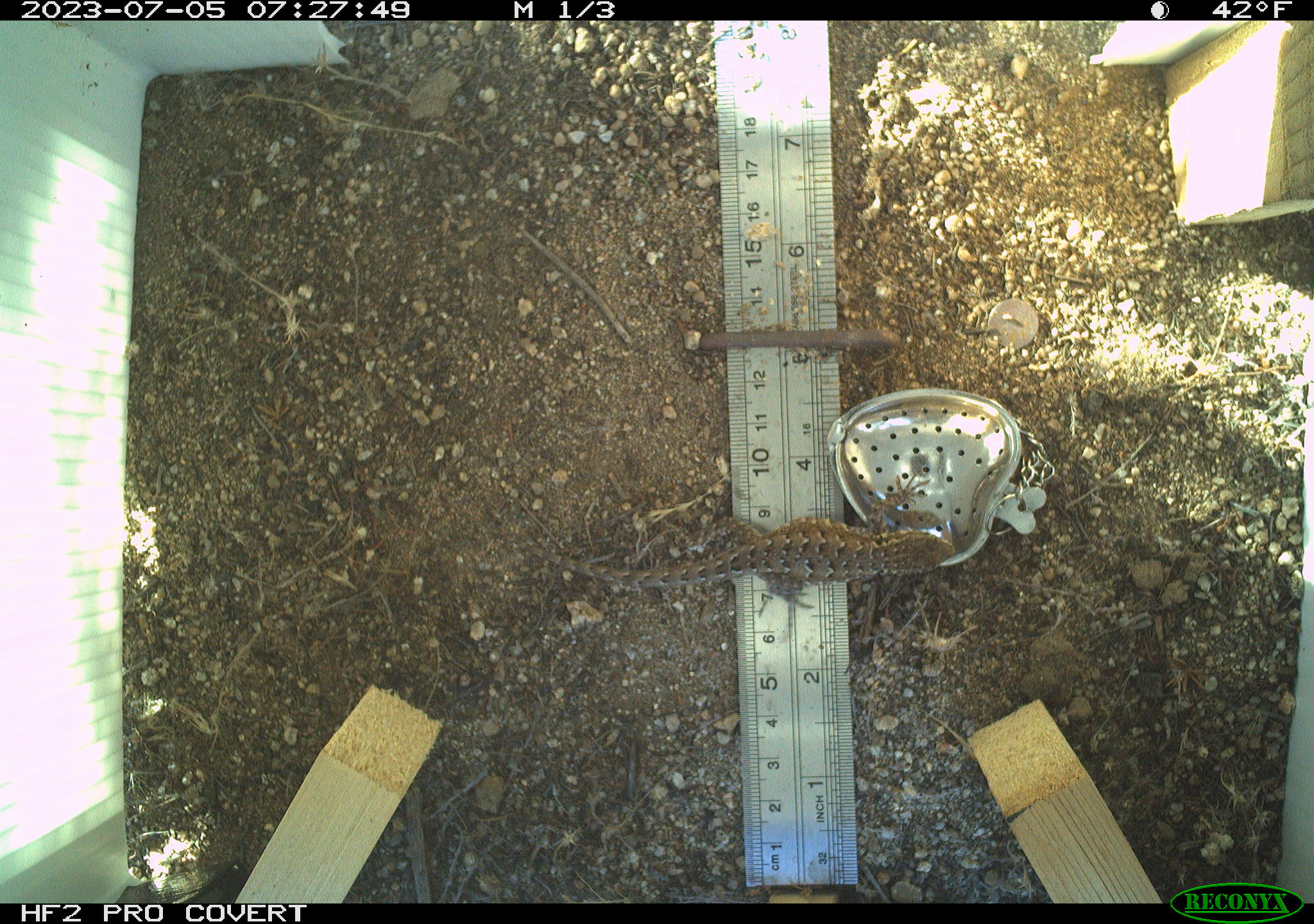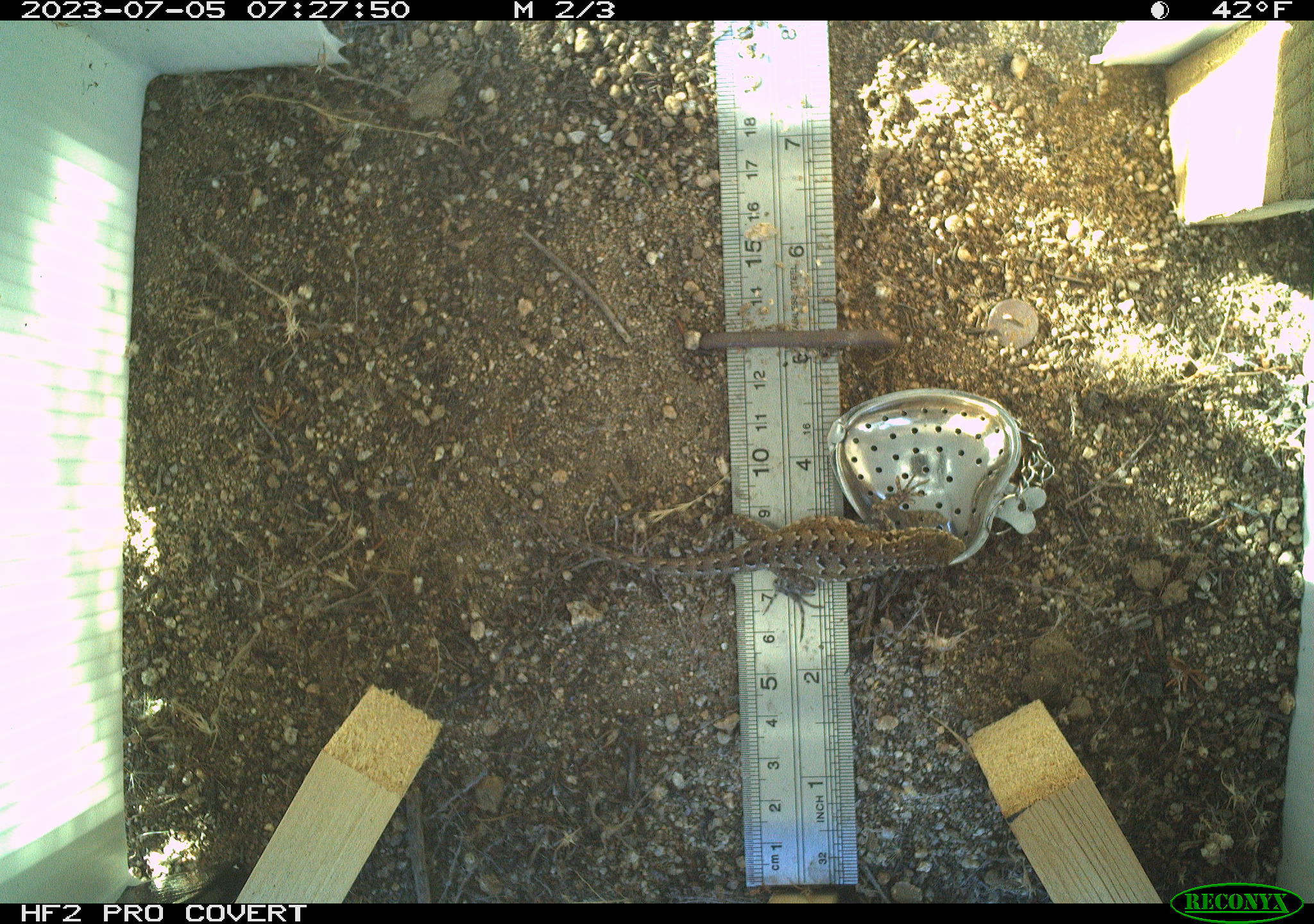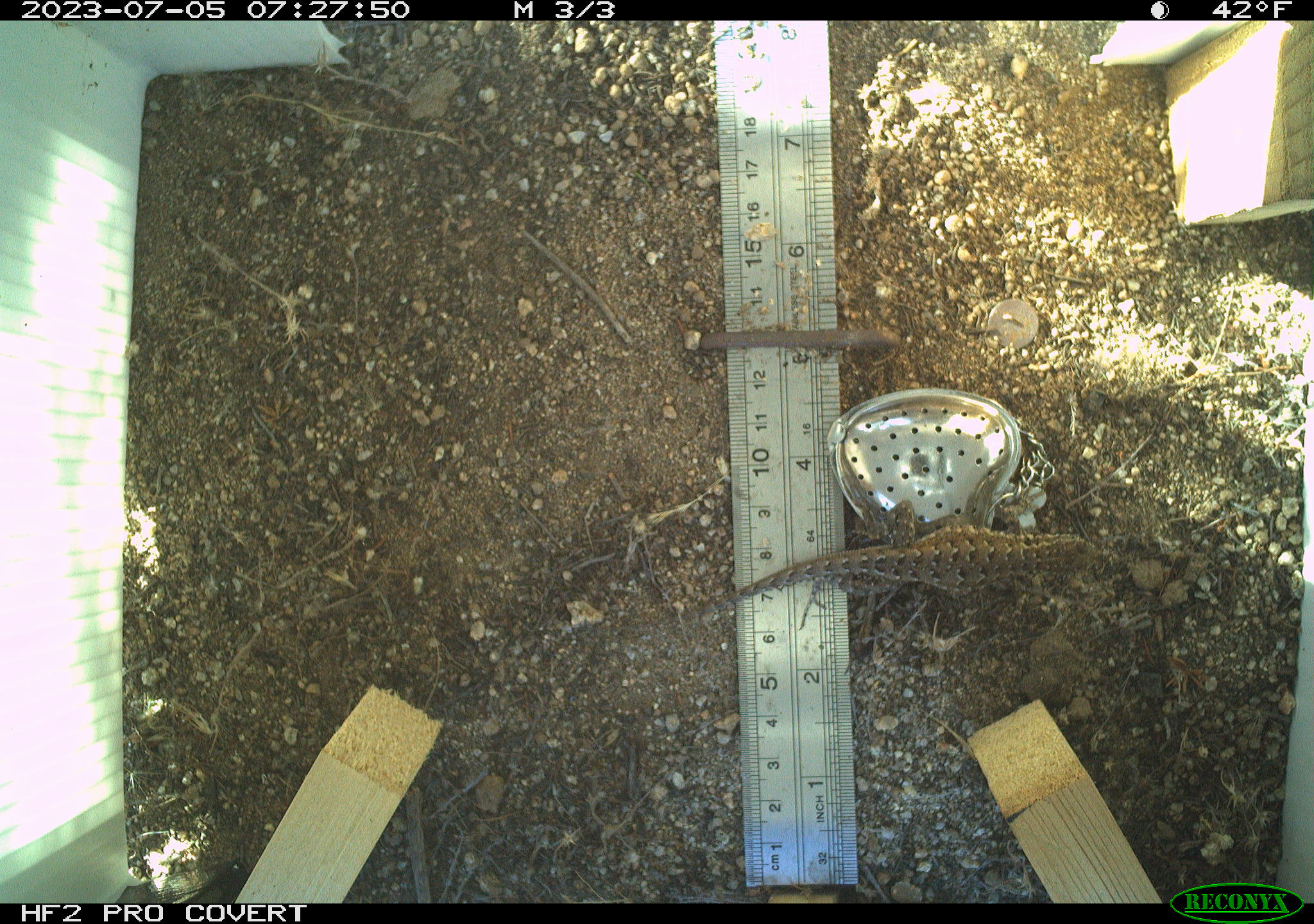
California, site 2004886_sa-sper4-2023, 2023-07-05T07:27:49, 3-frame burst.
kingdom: Animalia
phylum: Chordata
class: Reptilia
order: Squamata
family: Phrynosomatidae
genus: Uta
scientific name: Uta stansburiana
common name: common side-blotched lizard